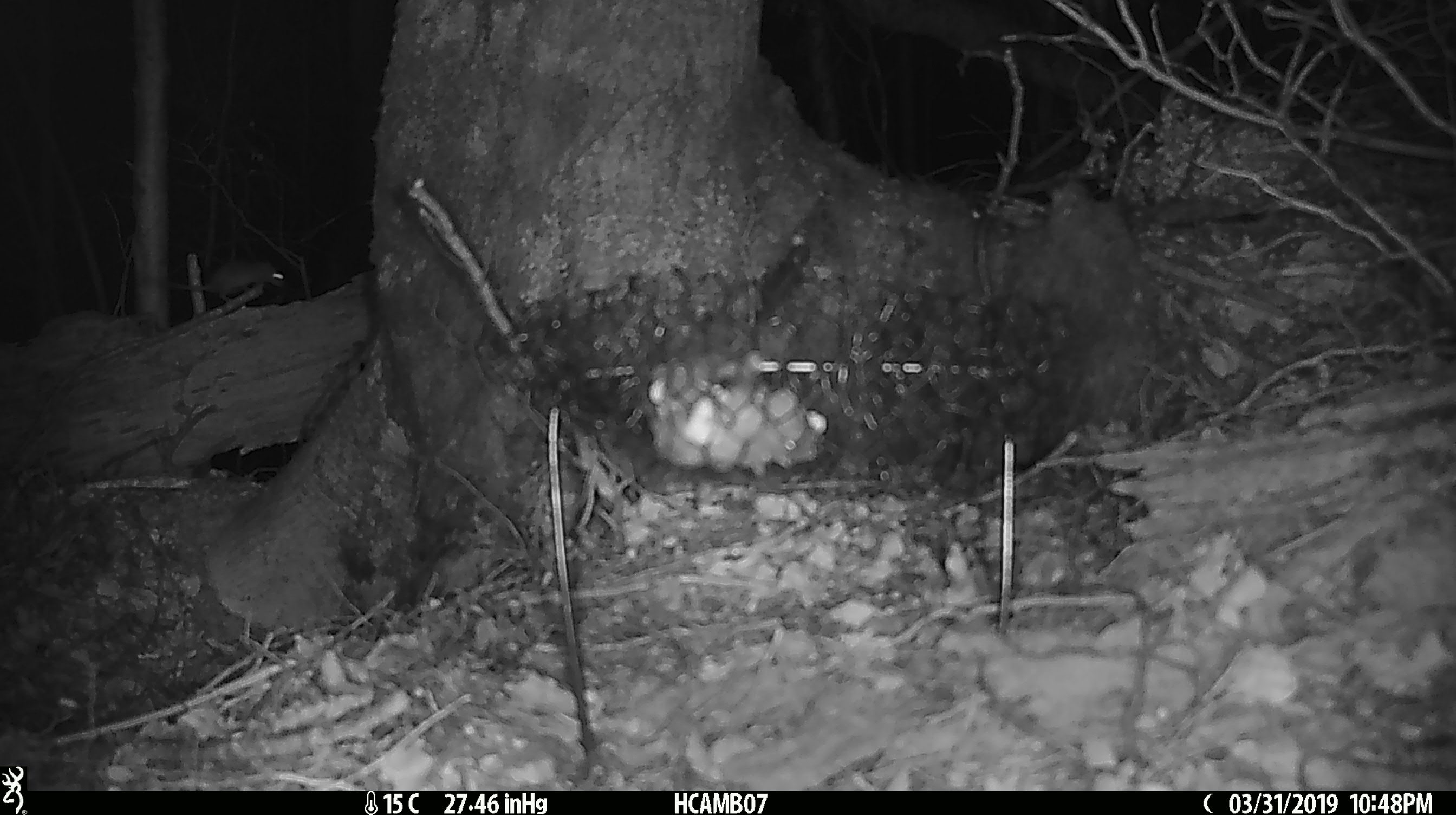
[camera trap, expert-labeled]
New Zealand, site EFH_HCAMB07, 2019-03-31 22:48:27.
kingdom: Animalia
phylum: Chordata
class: Mammalia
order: Rodentia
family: Muridae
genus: Rattus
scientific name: Rattus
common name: rat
Rat (Rattus).